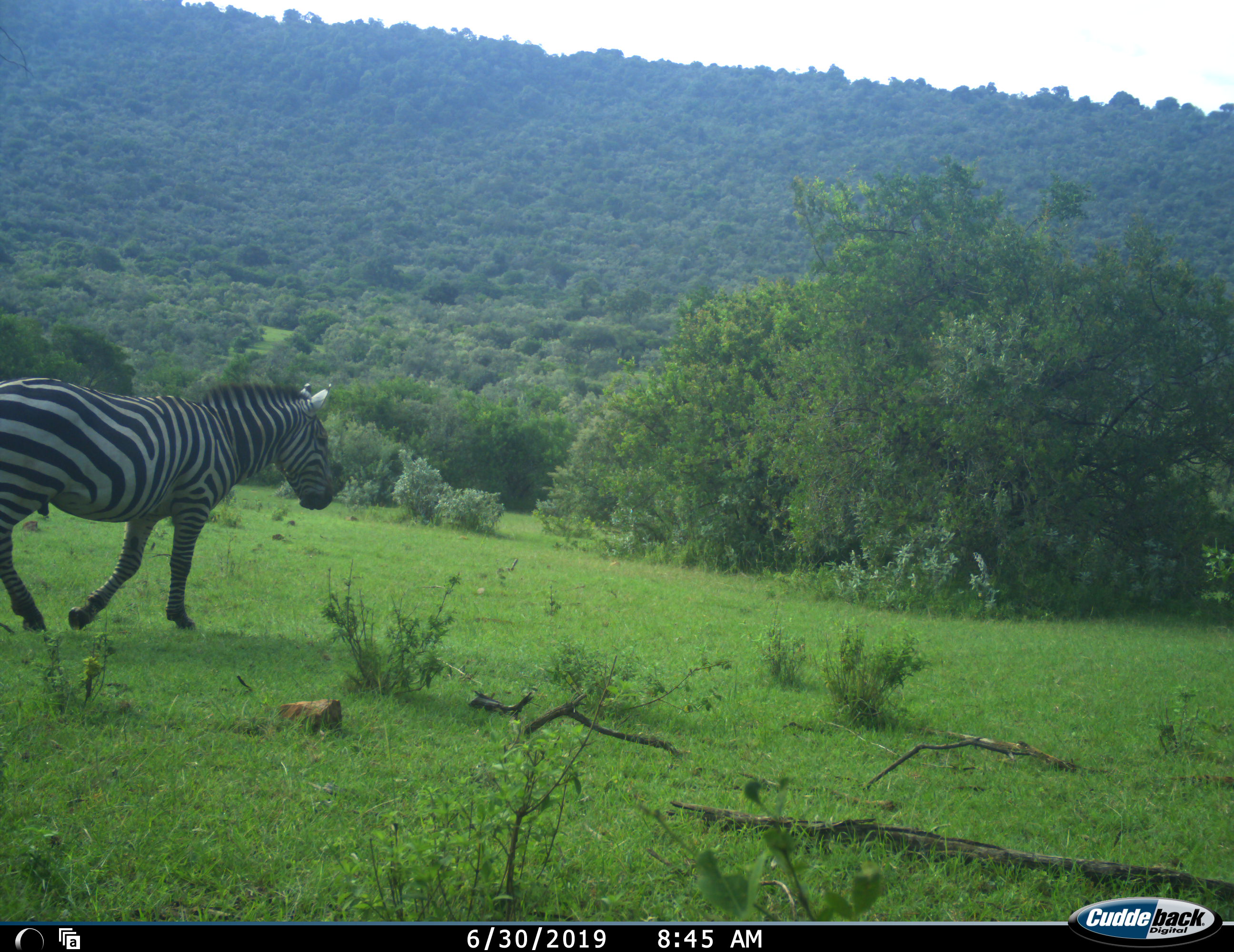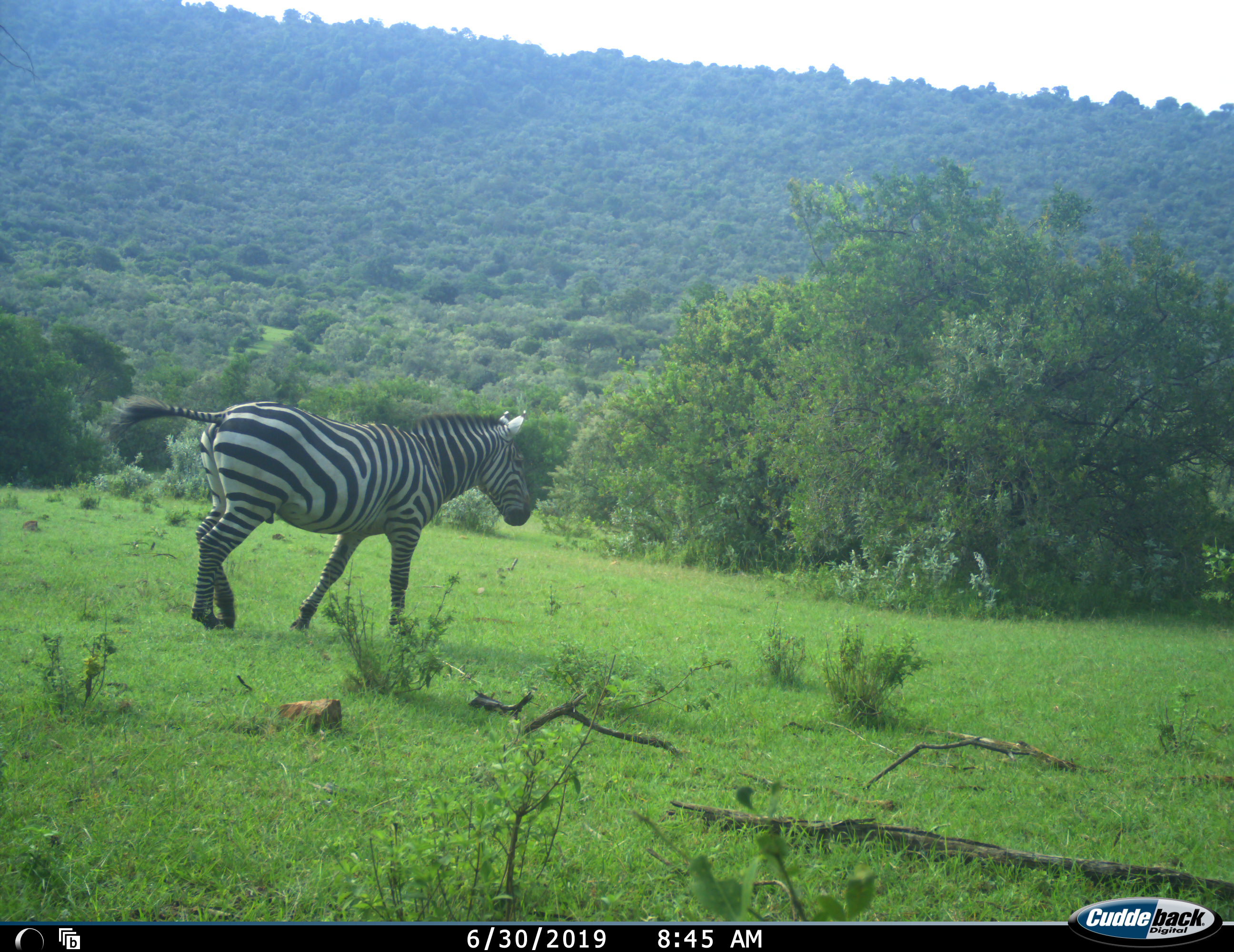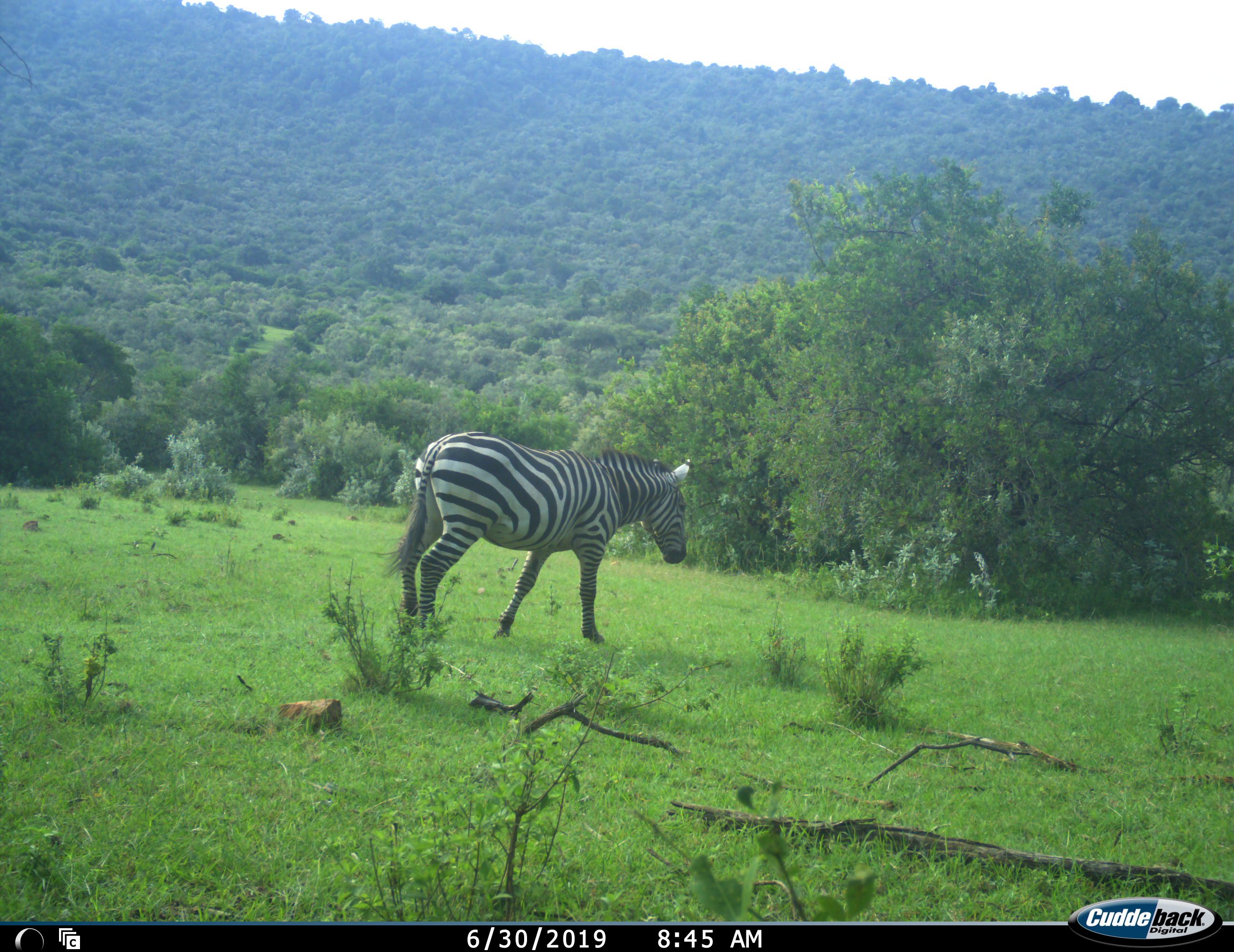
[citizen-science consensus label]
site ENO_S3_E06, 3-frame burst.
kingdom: Animalia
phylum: Chordata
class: Mammalia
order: Perissodactyla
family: Equidae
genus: Equus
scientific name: Equus quagga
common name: plains zebra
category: zebraplains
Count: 1.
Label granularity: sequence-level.